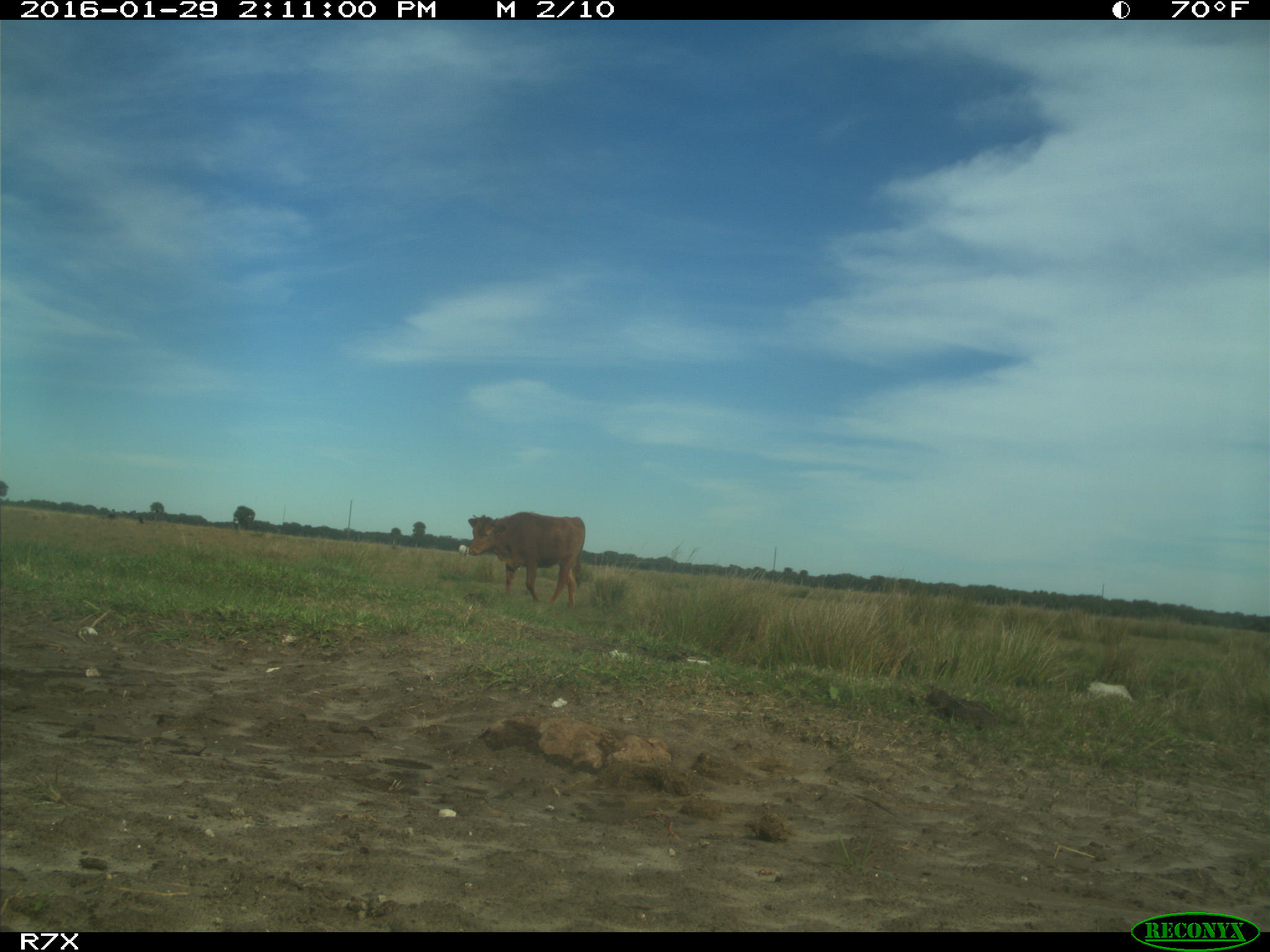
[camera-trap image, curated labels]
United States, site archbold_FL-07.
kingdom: Animalia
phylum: Chordata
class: Mammalia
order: Artiodactyla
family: Bovidae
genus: Bos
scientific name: Bos taurus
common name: domestic cow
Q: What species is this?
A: Bos taurus (domestic cow).